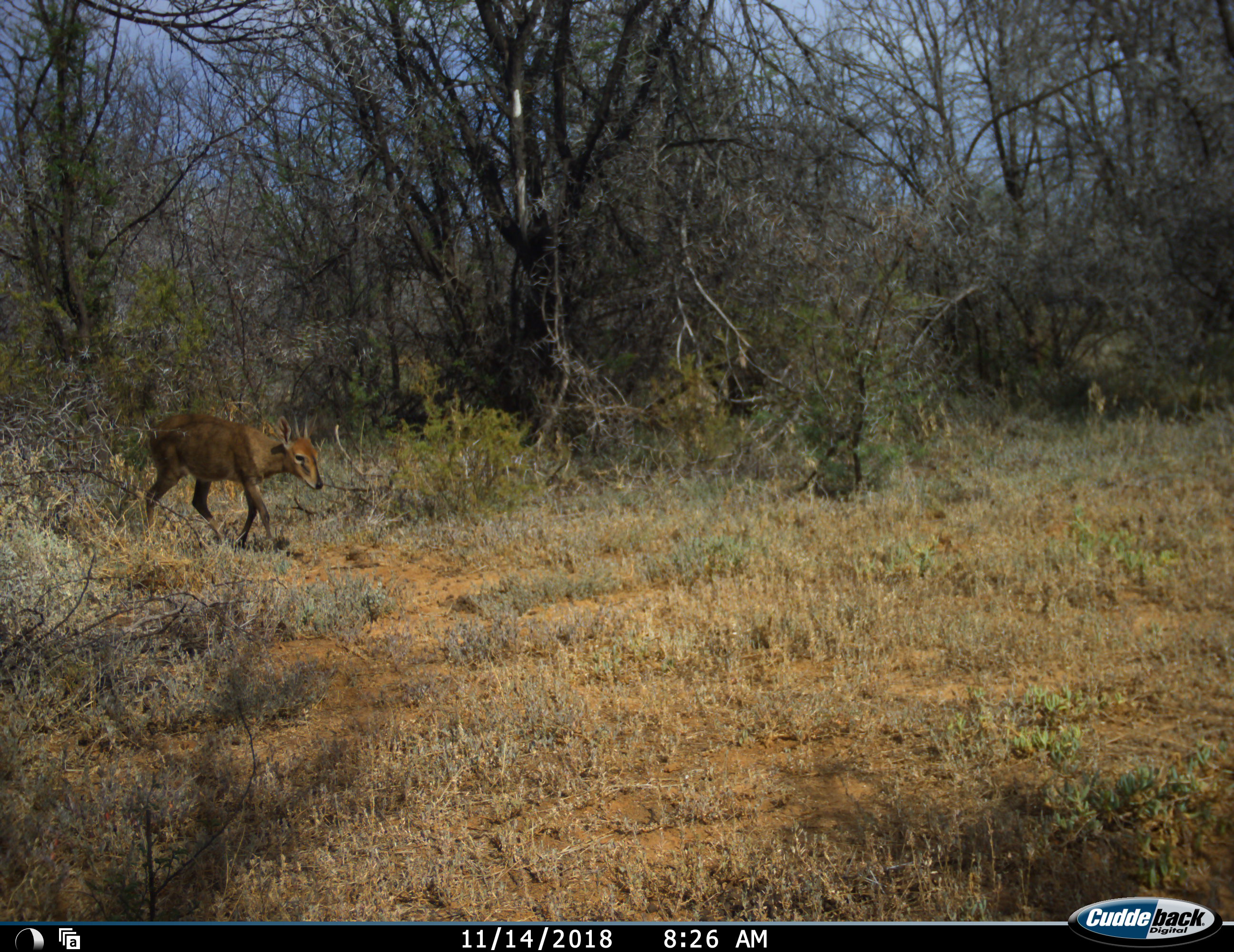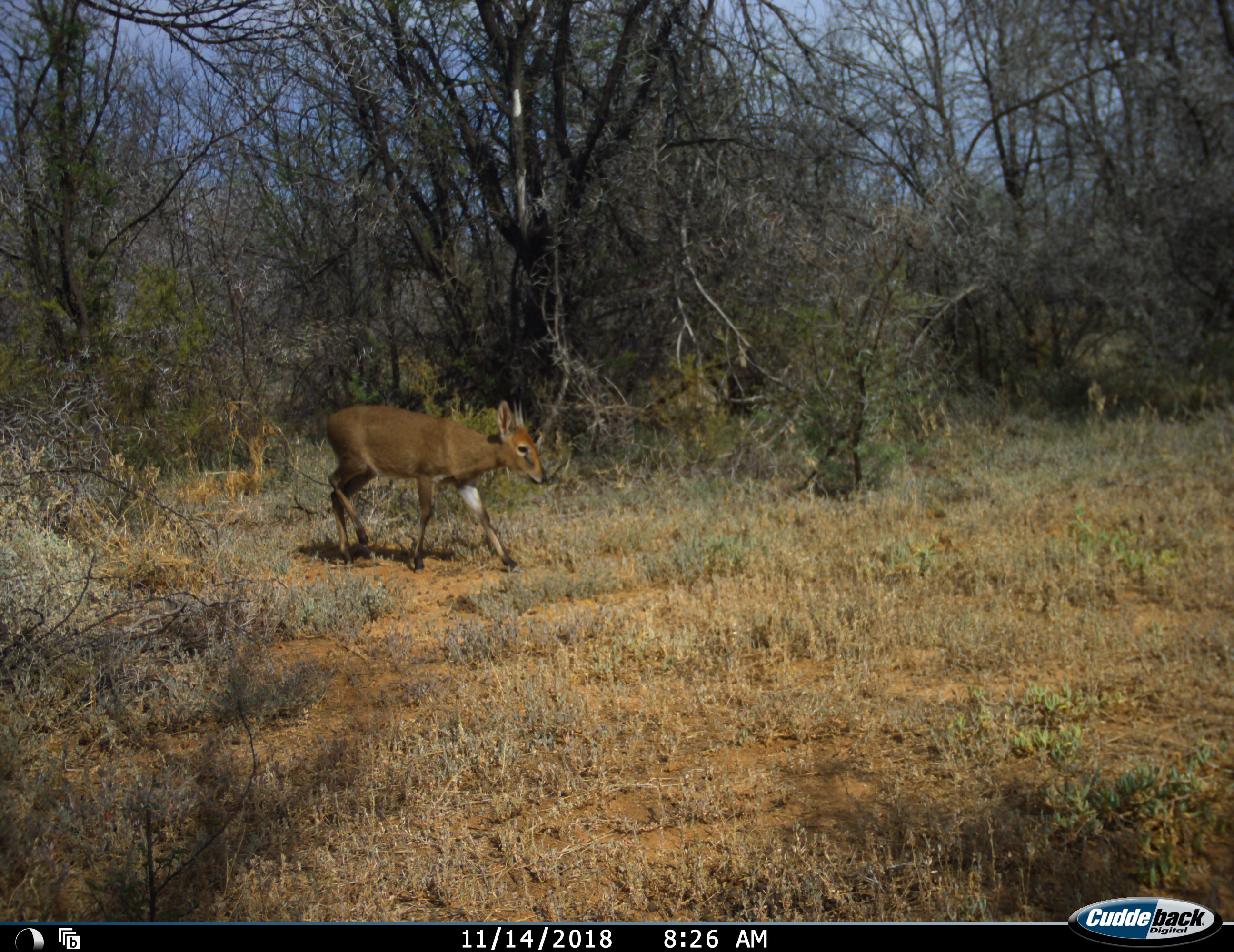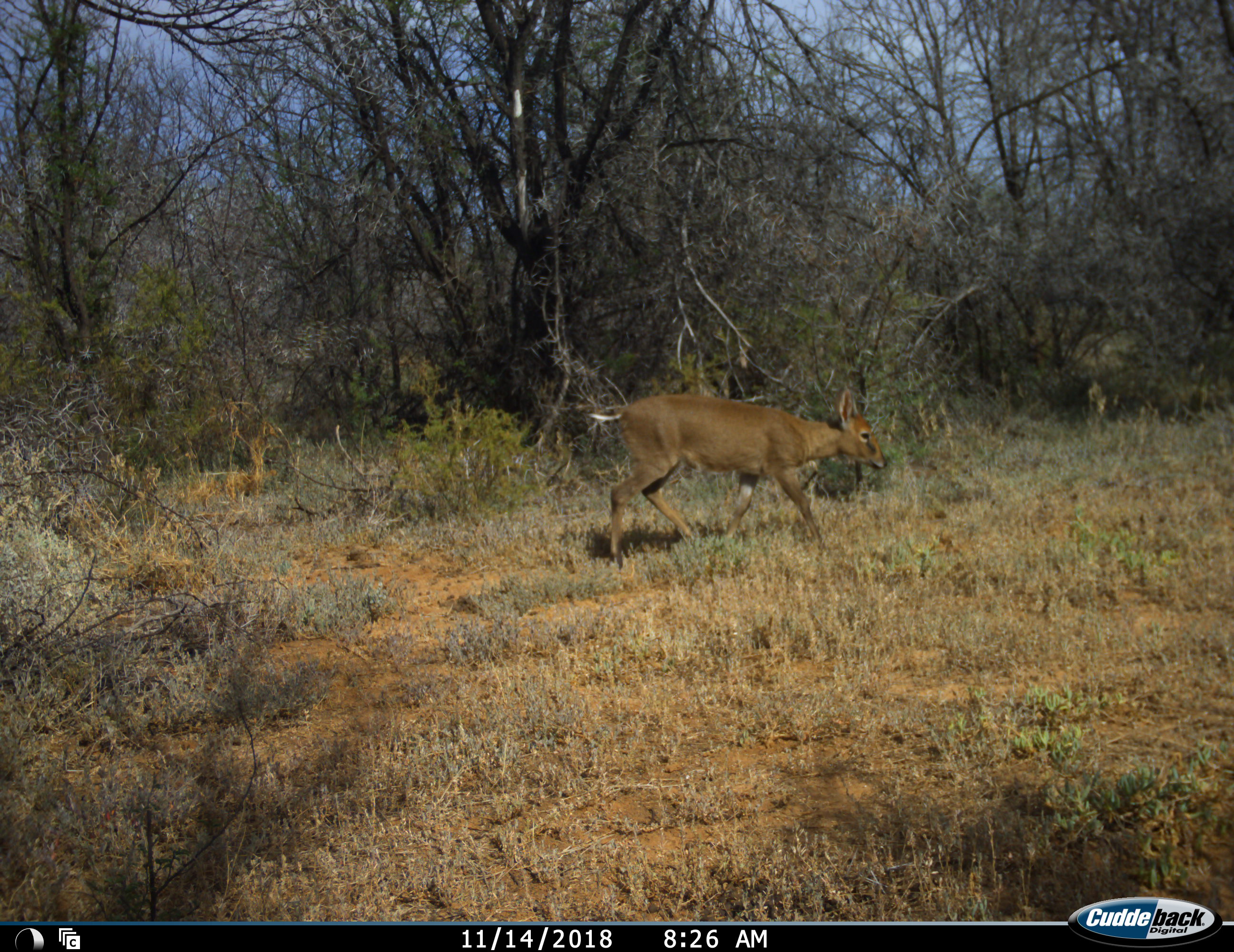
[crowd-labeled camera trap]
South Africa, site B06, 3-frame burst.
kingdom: Animalia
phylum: Chordata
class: Mammalia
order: Artiodactyla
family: Bovidae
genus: Sylvicapra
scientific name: Sylvicapra grimmia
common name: common grey duiker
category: duikercommongrey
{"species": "duikercommongrey (common grey duiker) (Sylvicapra grimmia)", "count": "1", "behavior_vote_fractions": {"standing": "0%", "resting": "0%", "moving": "100%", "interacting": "0%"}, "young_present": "0%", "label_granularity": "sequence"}